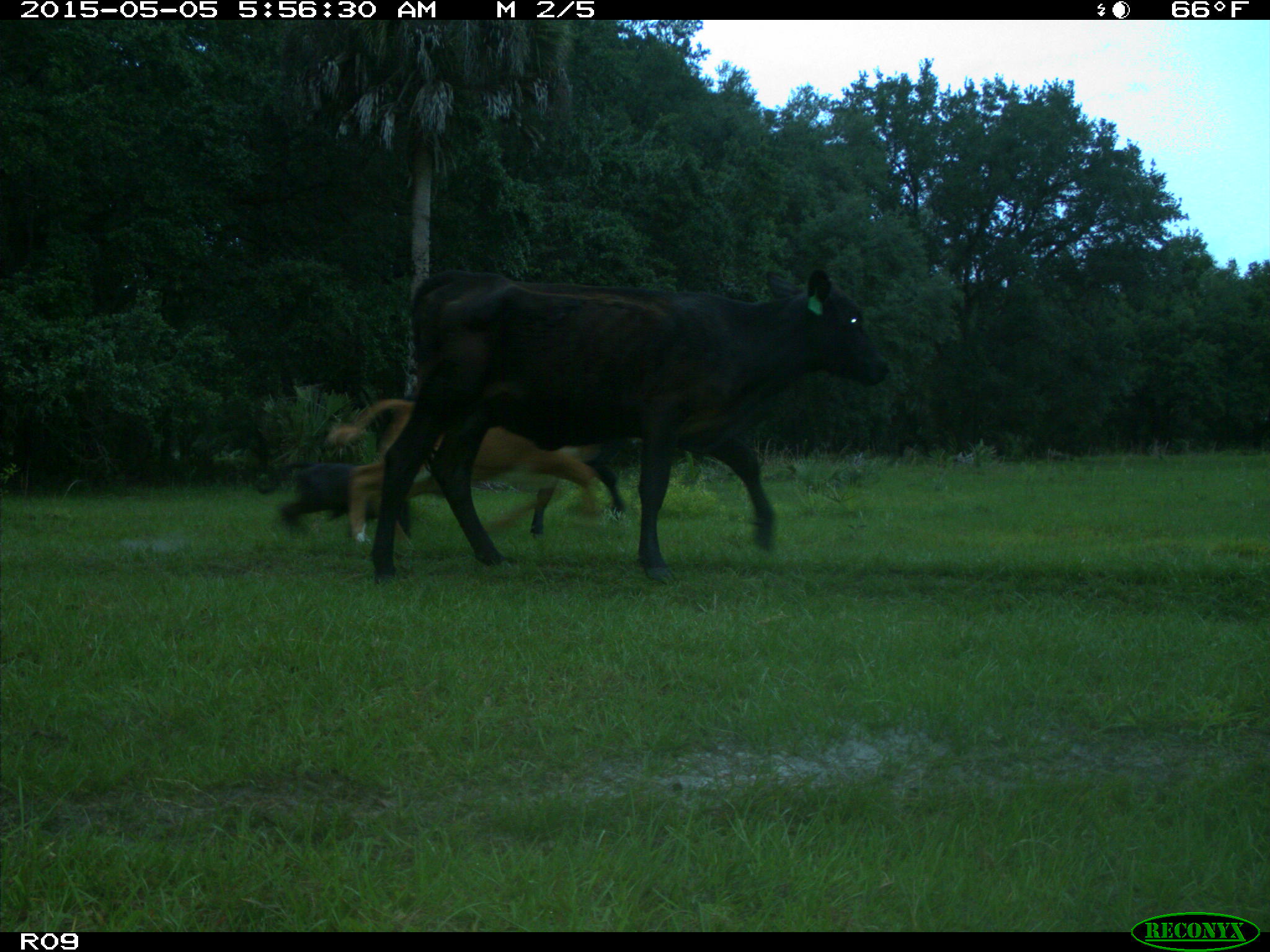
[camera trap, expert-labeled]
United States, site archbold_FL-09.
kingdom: Animalia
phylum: Chordata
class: Mammalia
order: Artiodactyla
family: Bovidae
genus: Bos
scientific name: Bos taurus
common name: domestic cow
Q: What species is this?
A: Bos taurus (domestic cow).